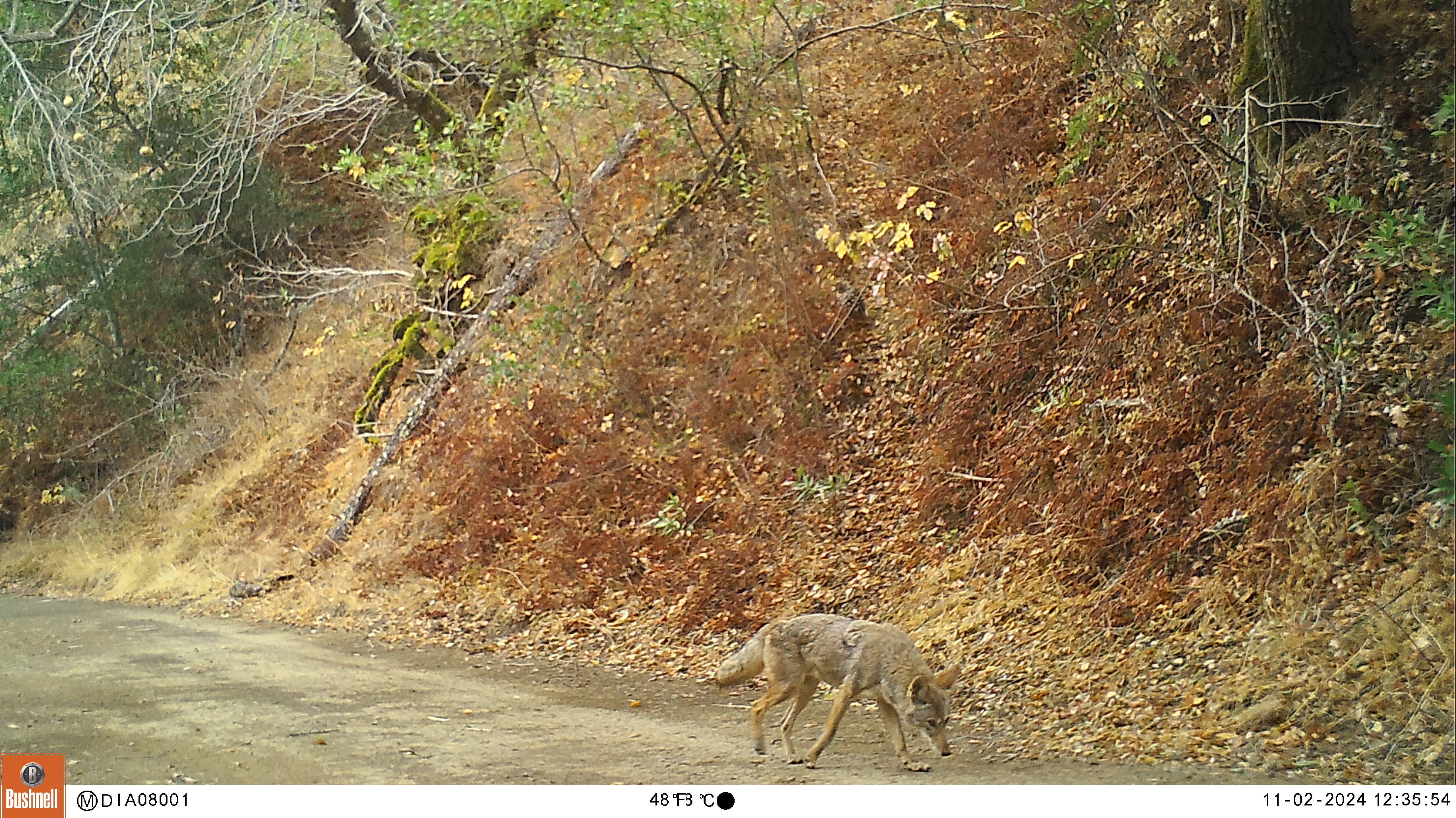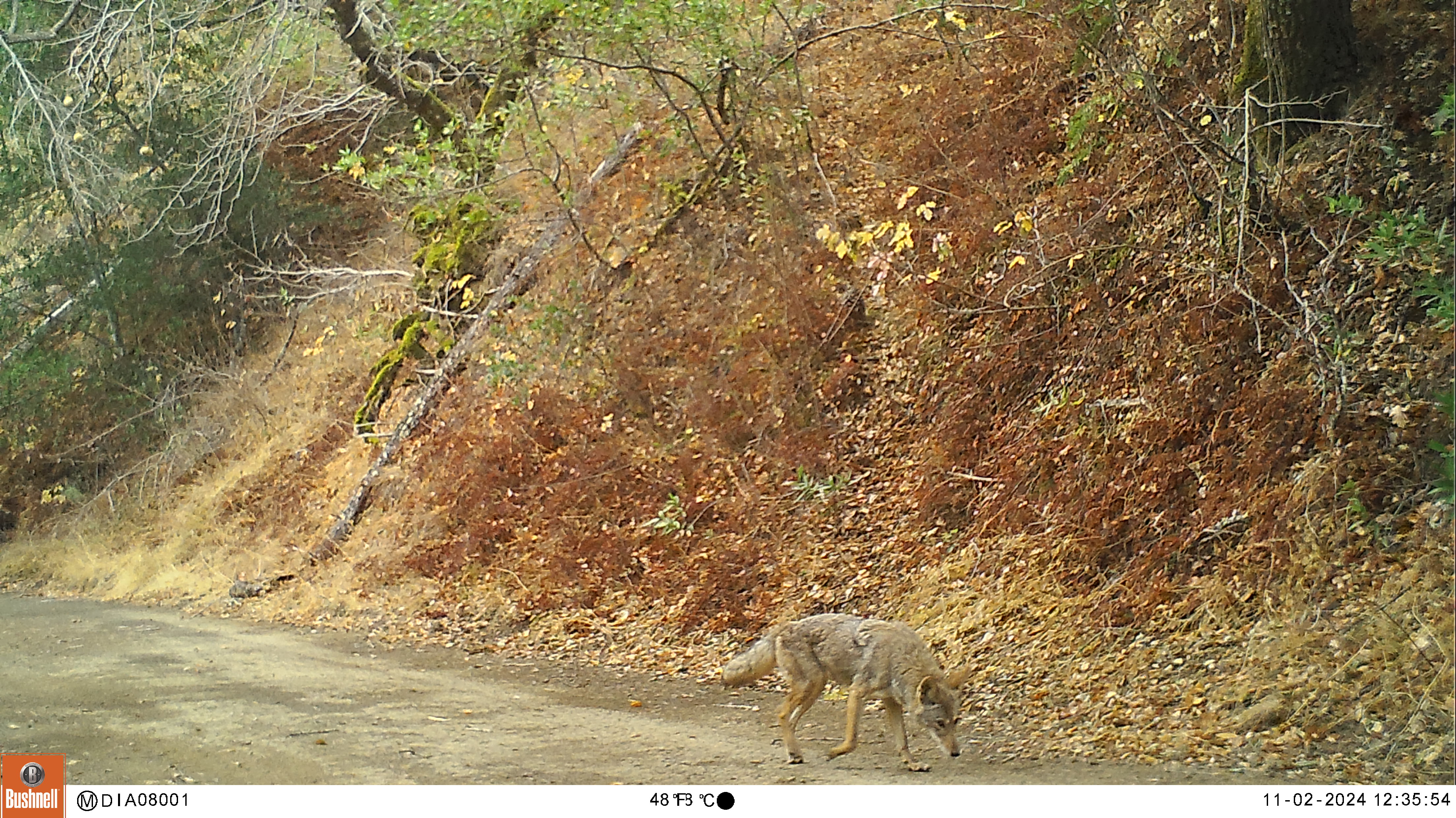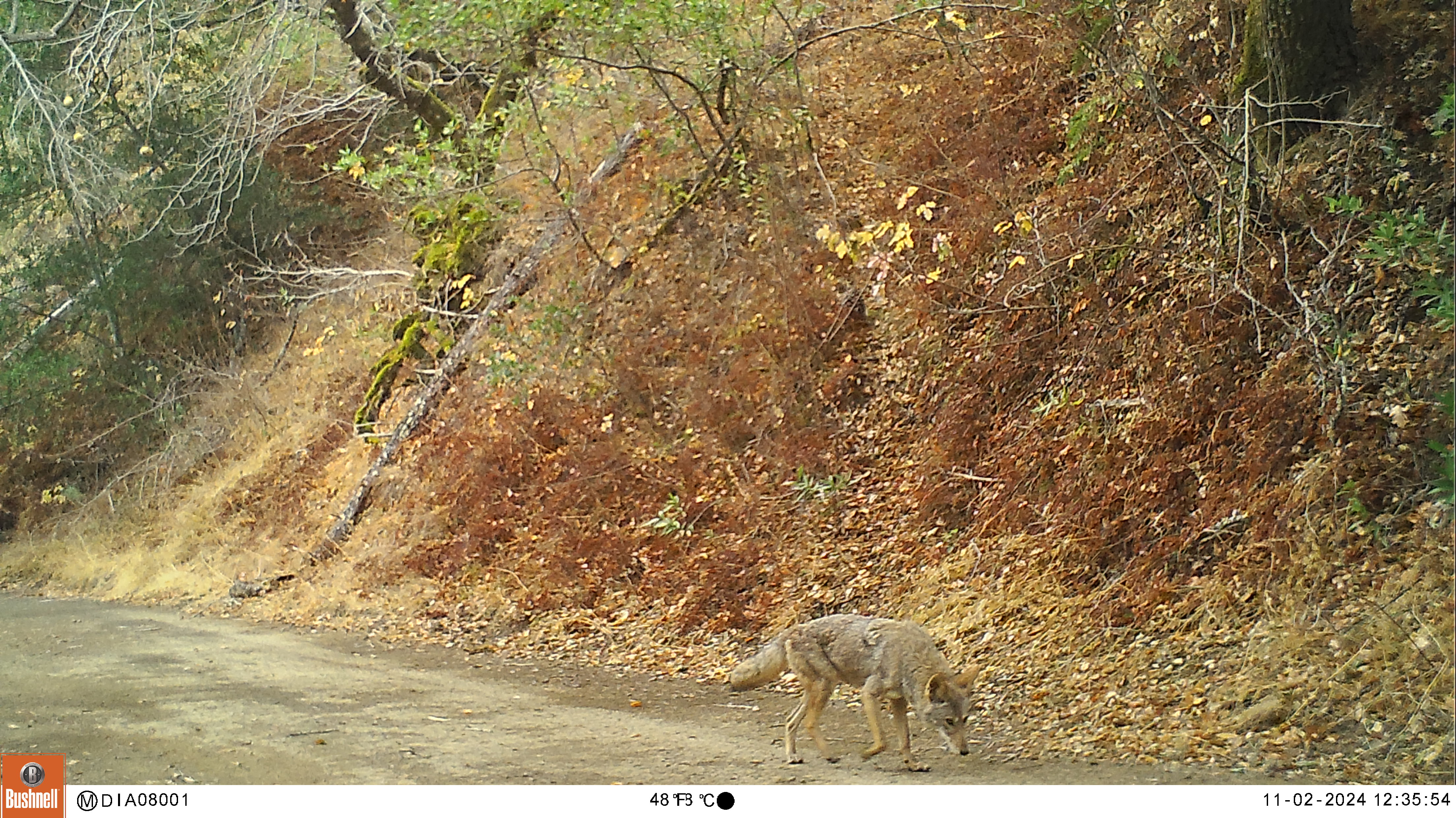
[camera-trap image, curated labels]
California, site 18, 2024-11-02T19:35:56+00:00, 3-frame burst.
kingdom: Animalia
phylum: Chordata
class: Mammalia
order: Carnivora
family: Canidae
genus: Canis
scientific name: Canis latrans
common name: coyote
Coyote (Canis latrans).